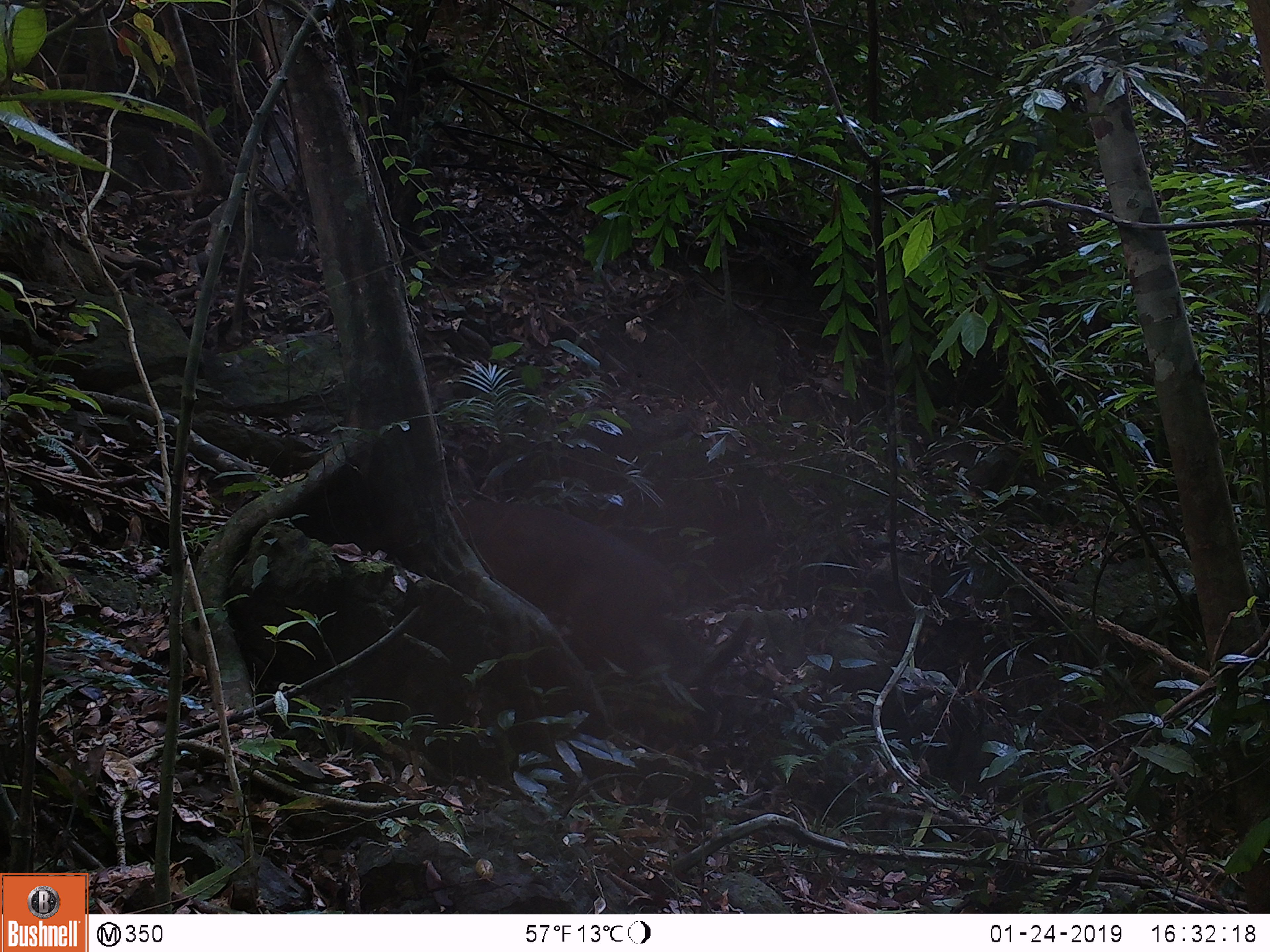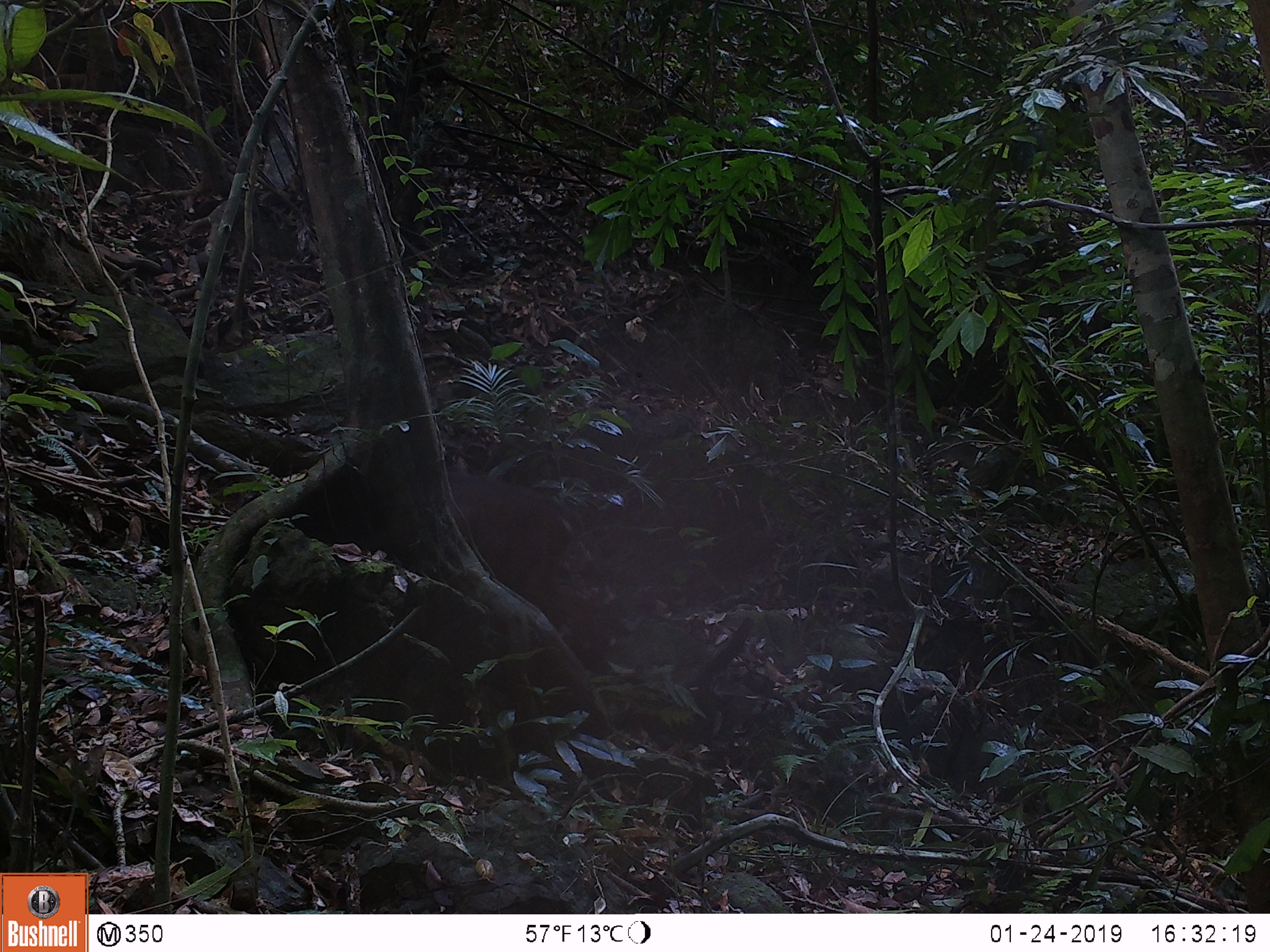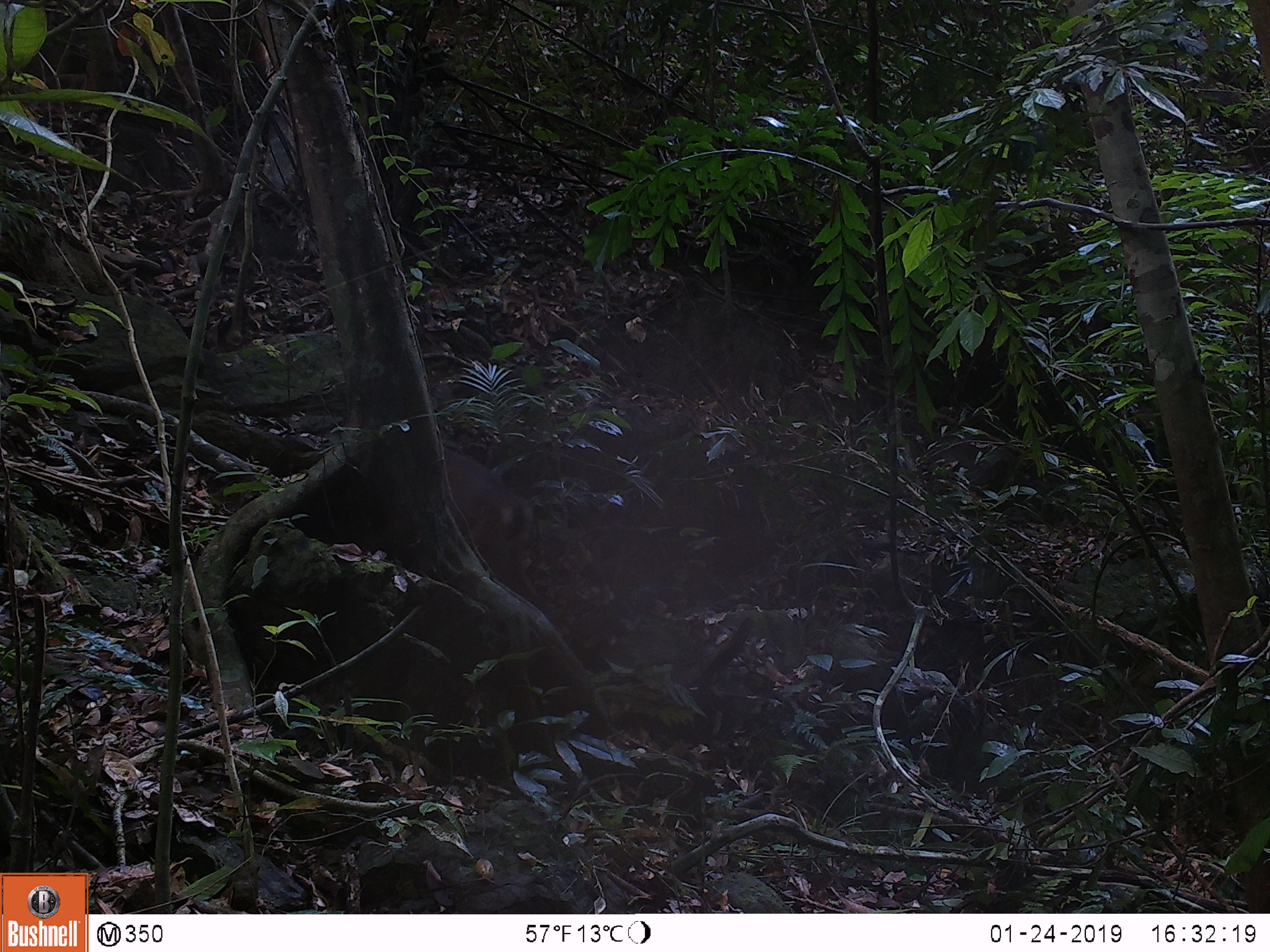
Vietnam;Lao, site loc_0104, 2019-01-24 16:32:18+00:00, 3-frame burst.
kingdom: Animalia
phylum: Chordata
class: Mammalia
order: Artiodactyla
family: Cervidae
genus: Muntiacus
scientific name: Muntiacus rooseveltorum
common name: roosevelt's muntjac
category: roosevelts muntjac group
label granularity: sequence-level